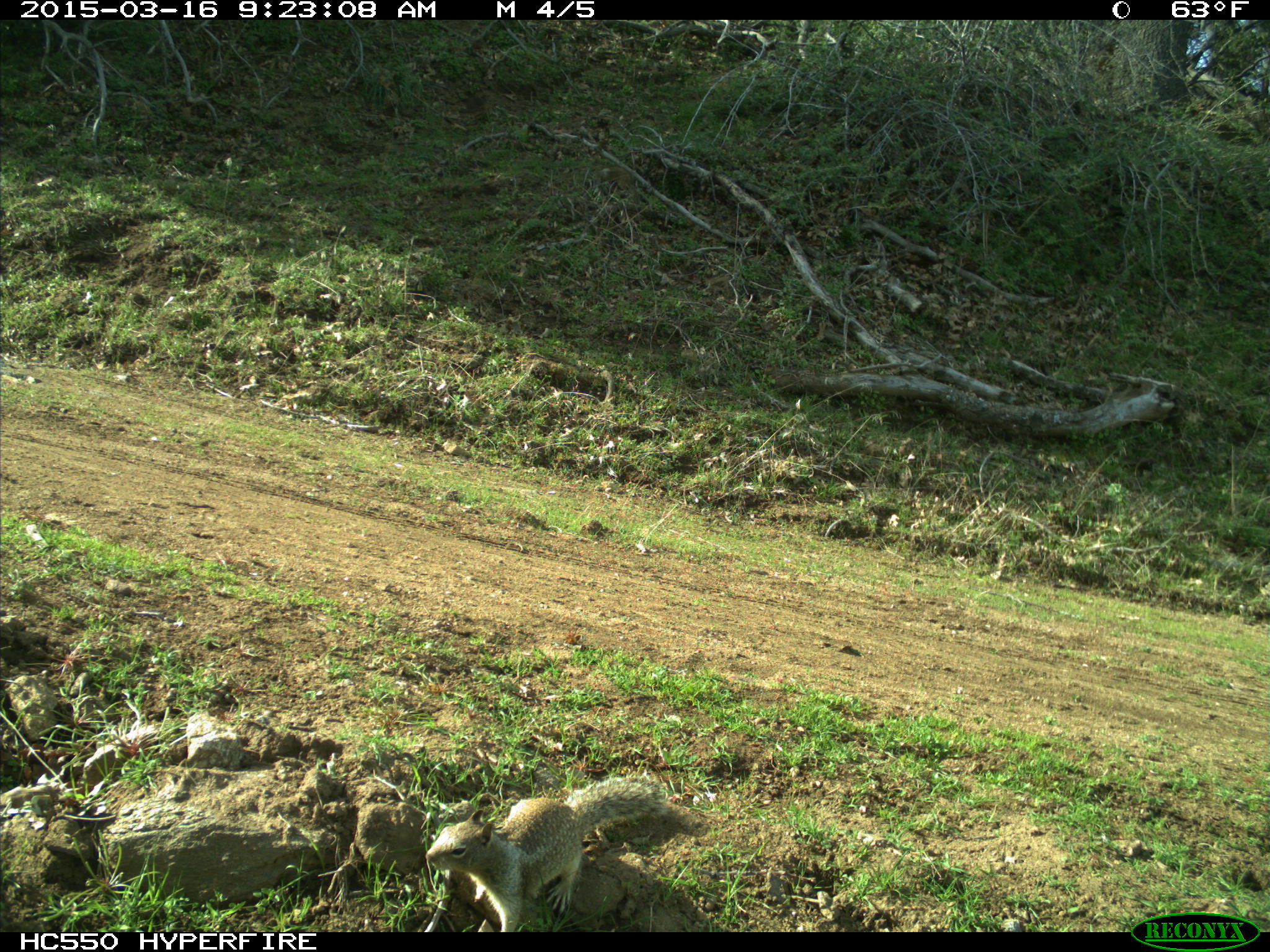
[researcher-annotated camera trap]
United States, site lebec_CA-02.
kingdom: Animalia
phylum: Chordata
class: Mammalia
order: Rodentia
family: Sciuridae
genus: Otospermophilus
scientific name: Otospermophilus beecheyi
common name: california ground squirrel